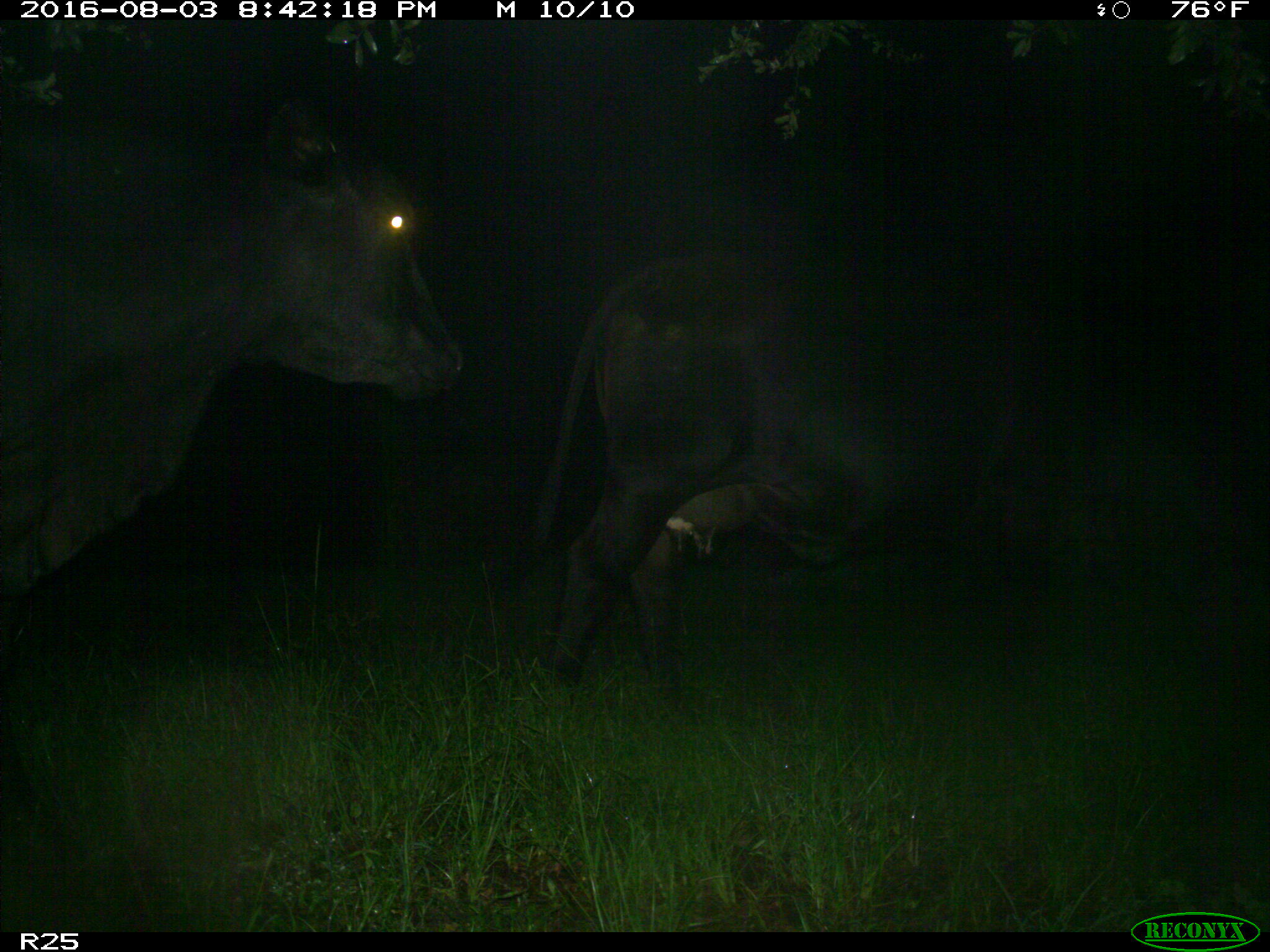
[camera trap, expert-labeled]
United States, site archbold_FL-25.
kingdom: Animalia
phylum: Chordata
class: Mammalia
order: Artiodactyla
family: Bovidae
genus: Bos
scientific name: Bos taurus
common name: domestic cow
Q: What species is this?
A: Bos taurus (domestic cow).